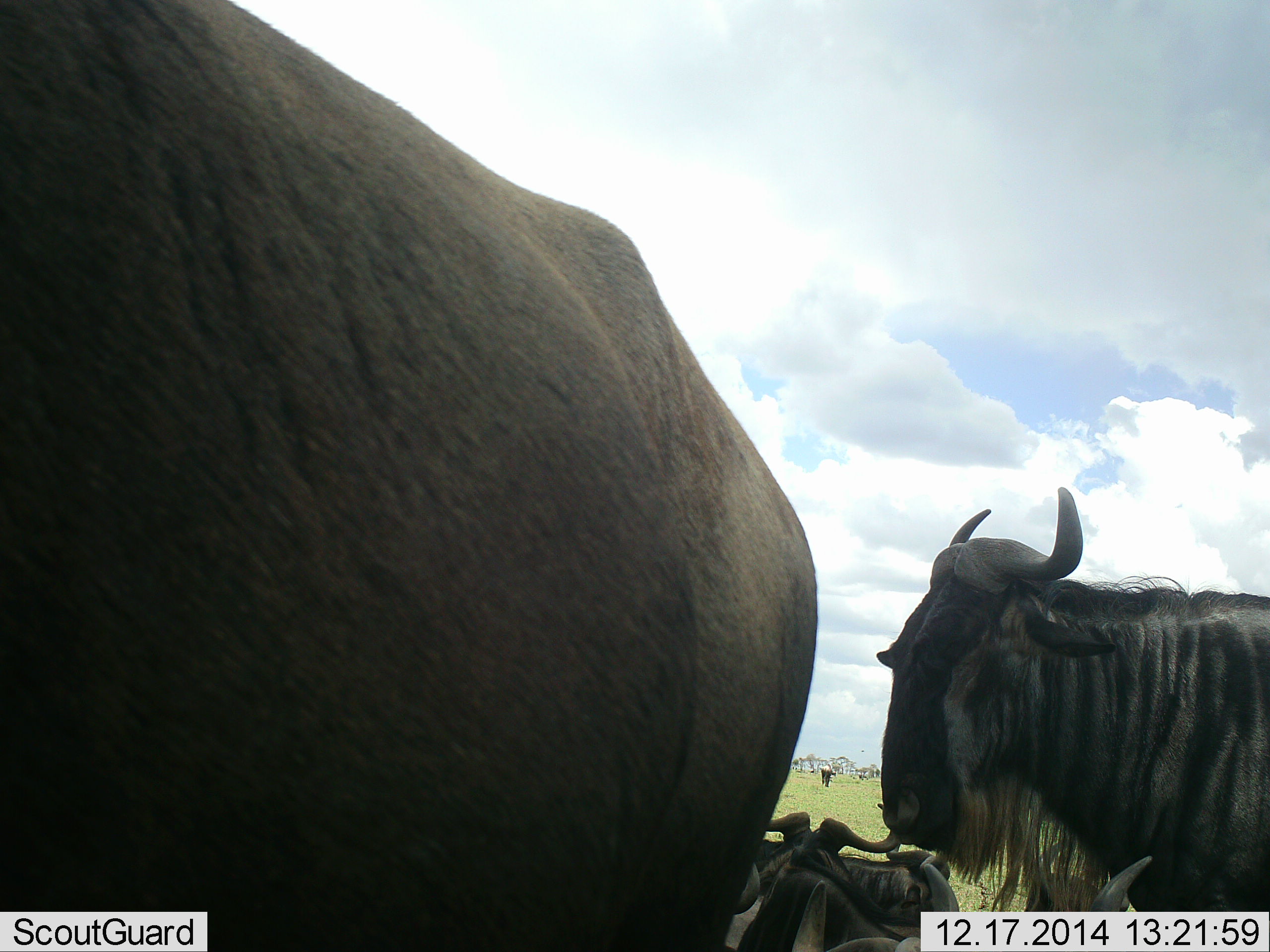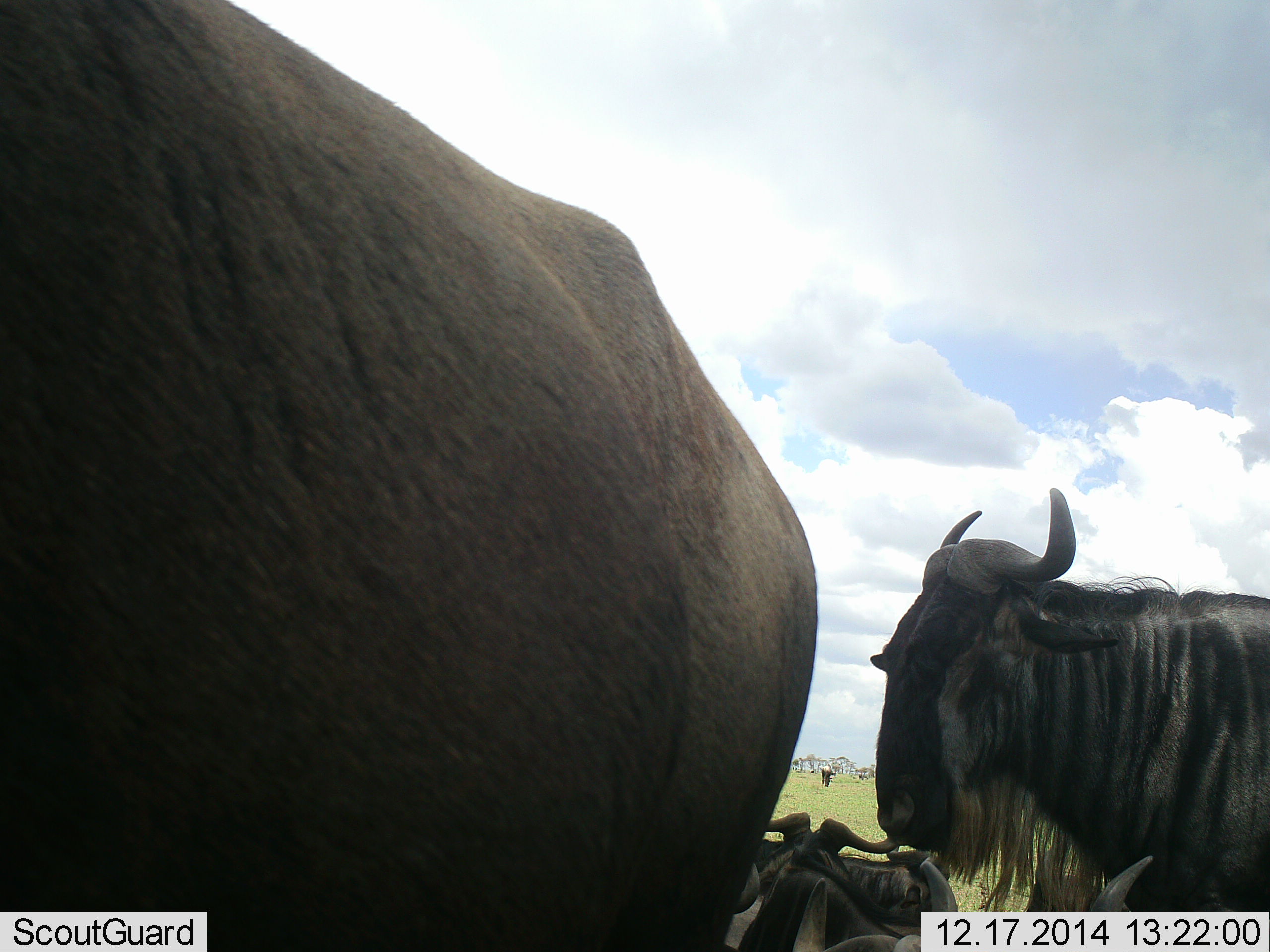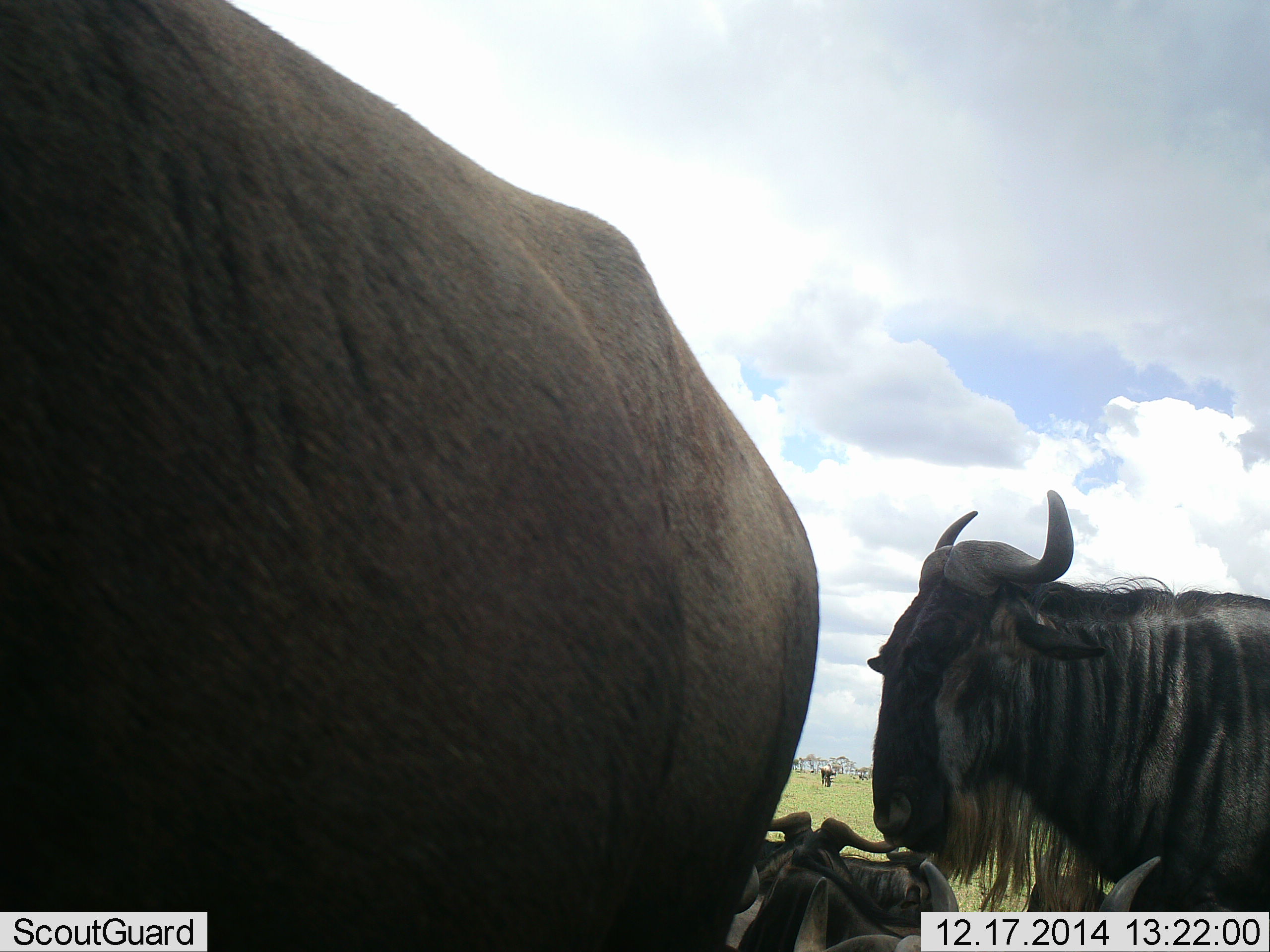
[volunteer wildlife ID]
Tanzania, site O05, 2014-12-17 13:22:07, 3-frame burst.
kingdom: Animalia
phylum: Chordata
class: Mammalia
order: Artiodactyla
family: Bovidae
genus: Connochaetes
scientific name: Connochaetes taurinus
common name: blue wildebeest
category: wildebeest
Wildebeest (blue wildebeest) (Connochaetes taurinus), count 3. Behavior (volunteer vote fractions): standing 100%, resting 60%, moving 0%, interacting 0%. Young present (vote fraction): 0%. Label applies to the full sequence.